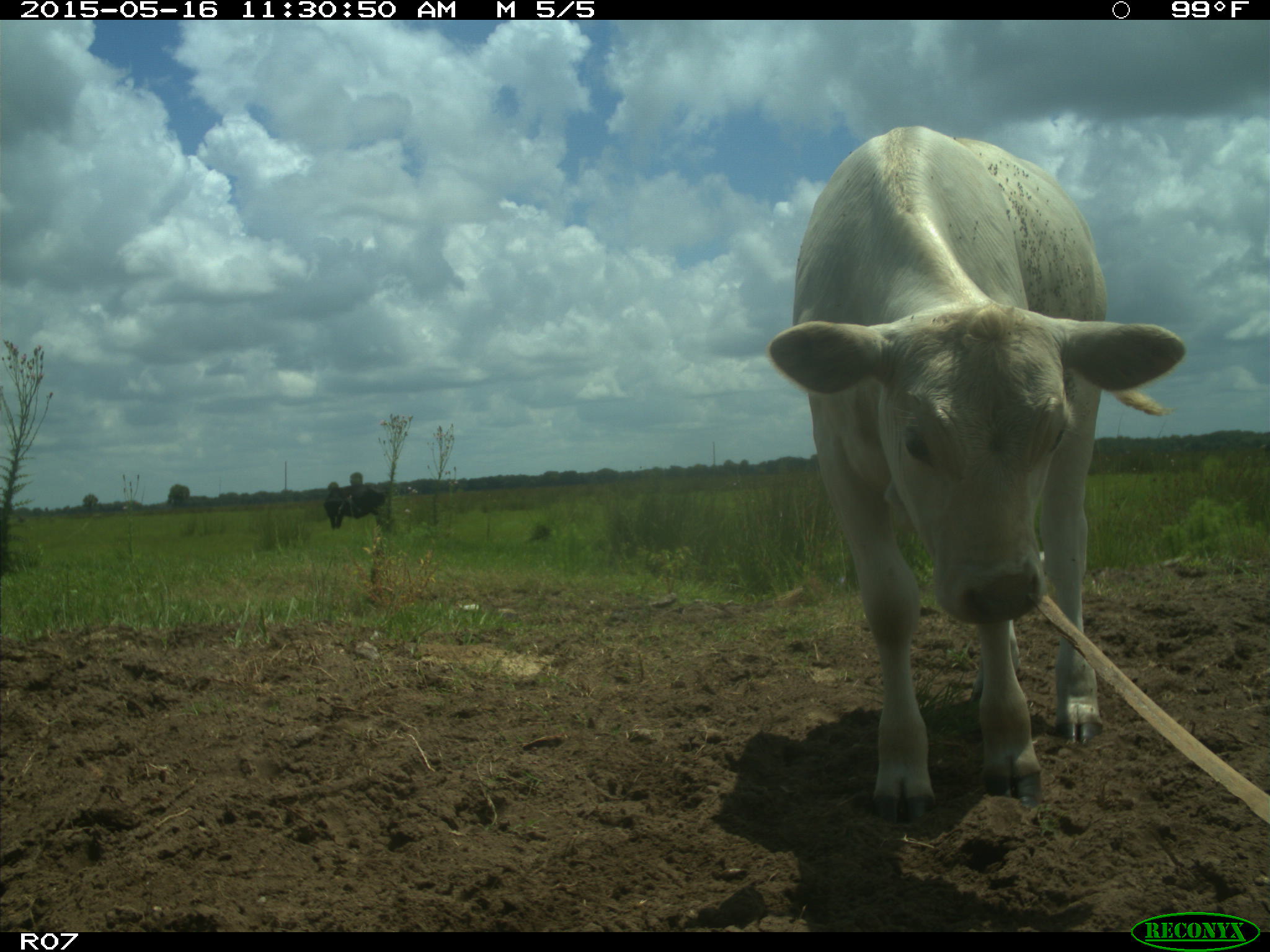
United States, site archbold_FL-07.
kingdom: Animalia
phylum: Chordata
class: Mammalia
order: Artiodactyla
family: Bovidae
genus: Bos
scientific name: Bos taurus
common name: domestic cow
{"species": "Bos taurus (domestic cow)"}